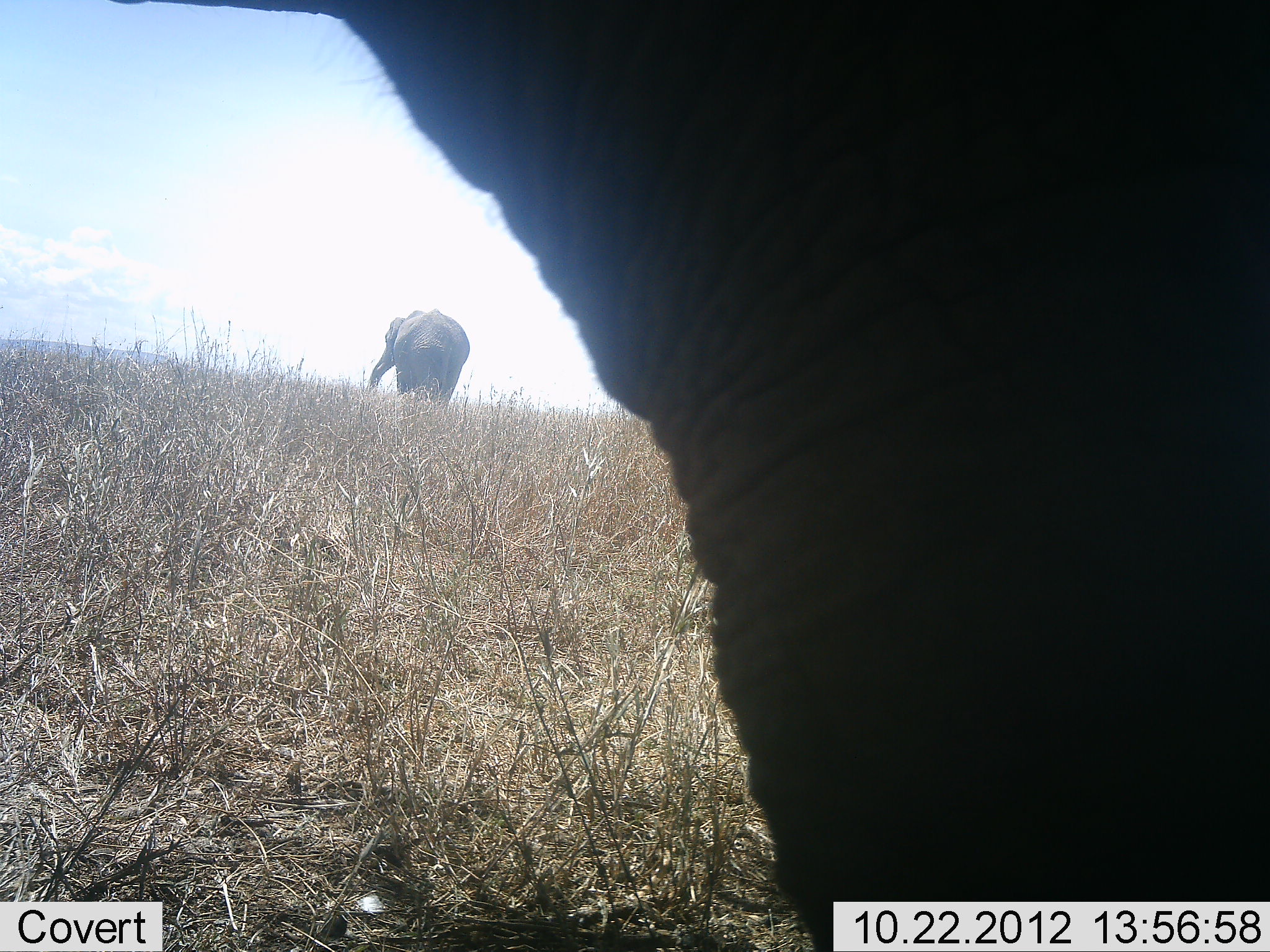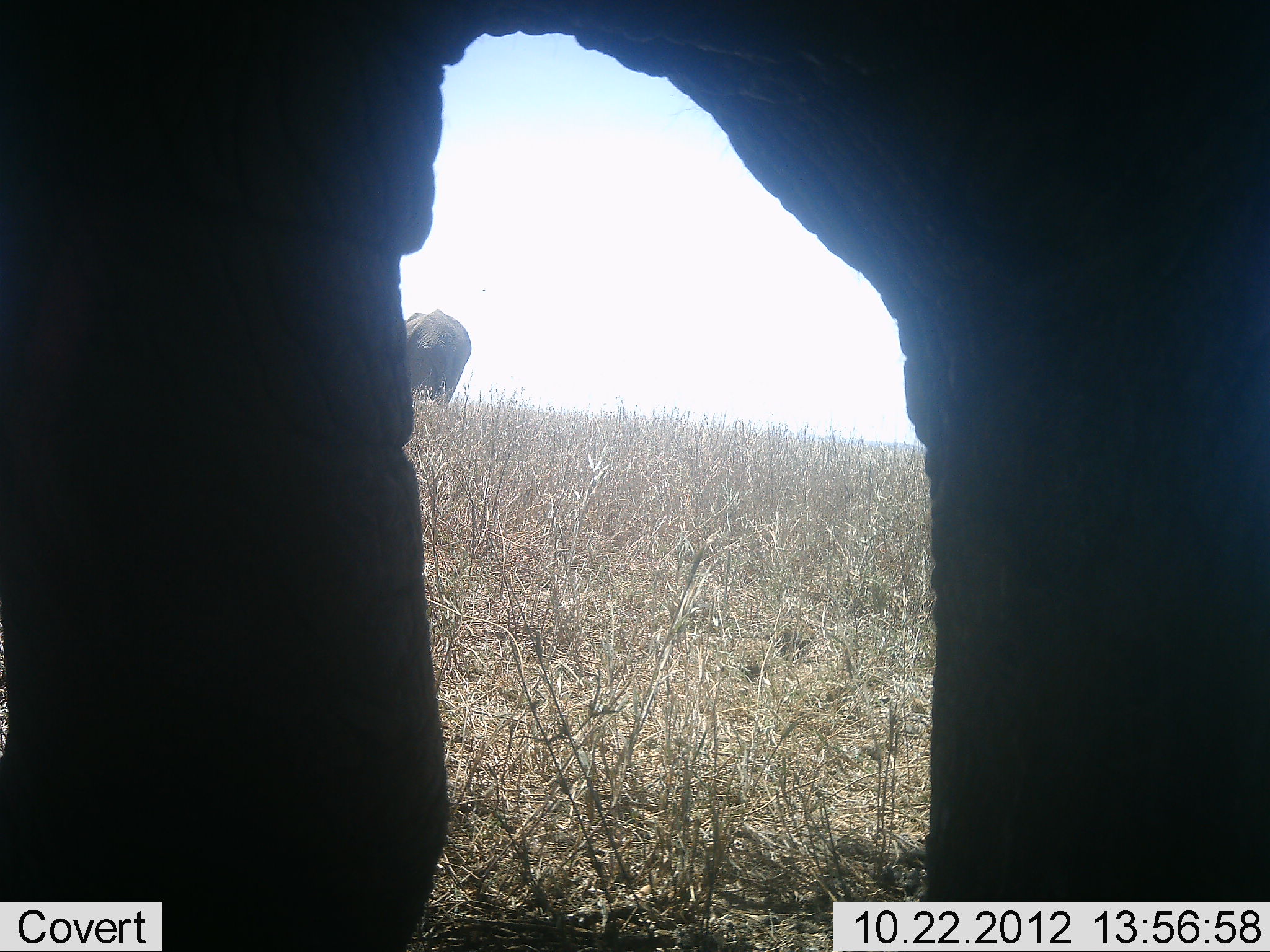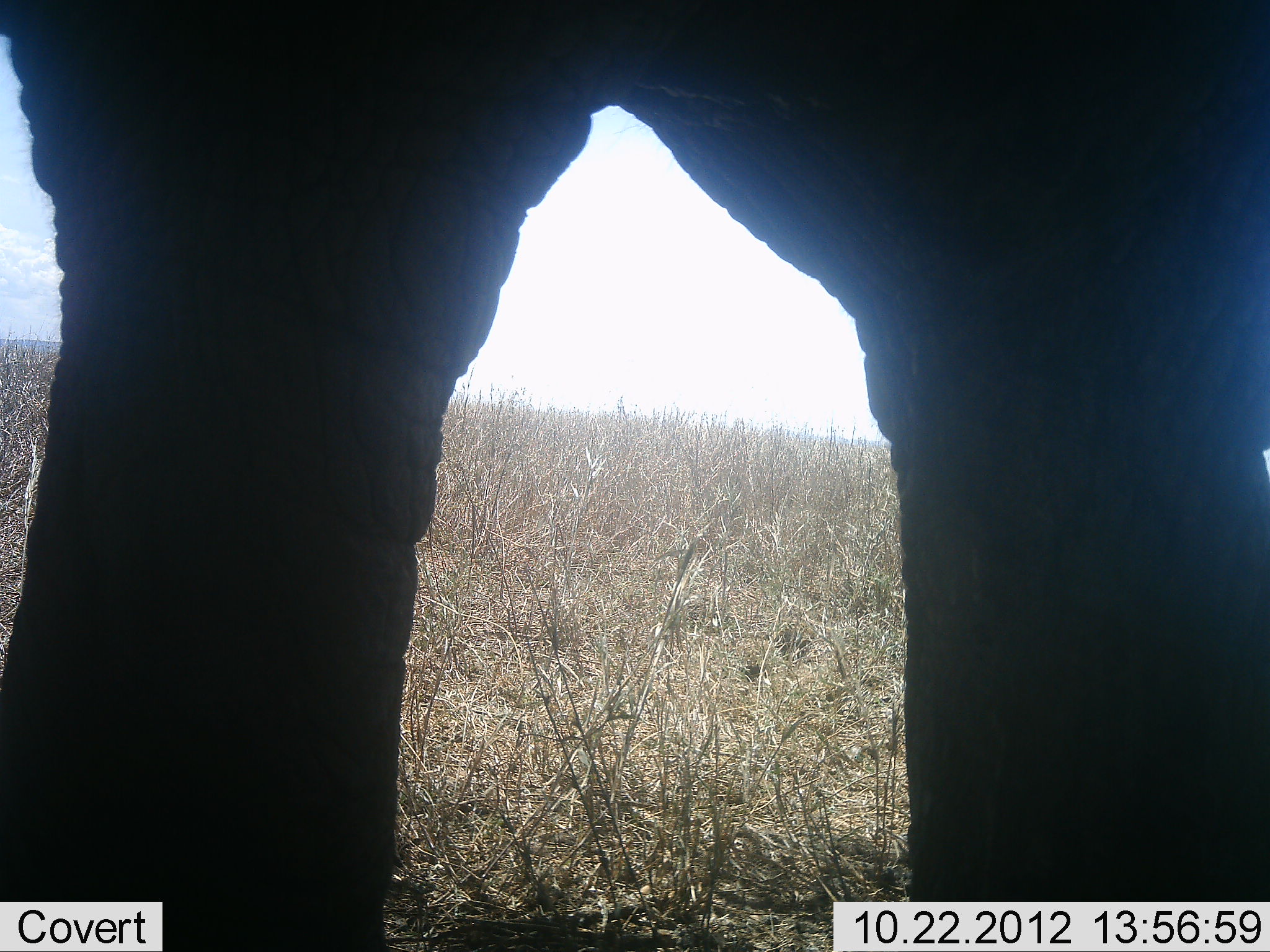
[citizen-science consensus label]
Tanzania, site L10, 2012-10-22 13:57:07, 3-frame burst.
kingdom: Animalia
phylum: Chordata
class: Mammalia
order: Proboscidea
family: Elephantidae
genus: Loxodonta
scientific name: Loxodonta africana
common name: african bush elephant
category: elephant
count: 2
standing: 80%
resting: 0%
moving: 50%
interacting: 0%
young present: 0%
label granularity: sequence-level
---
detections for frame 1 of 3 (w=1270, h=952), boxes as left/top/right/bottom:
animal: 112/1/1269/952; 365/308/470/407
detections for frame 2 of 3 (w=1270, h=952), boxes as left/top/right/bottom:
animal: 1/2/1269/952; 402/310/472/413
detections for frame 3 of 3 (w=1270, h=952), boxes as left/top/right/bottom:
animal: 2/0/1269/951